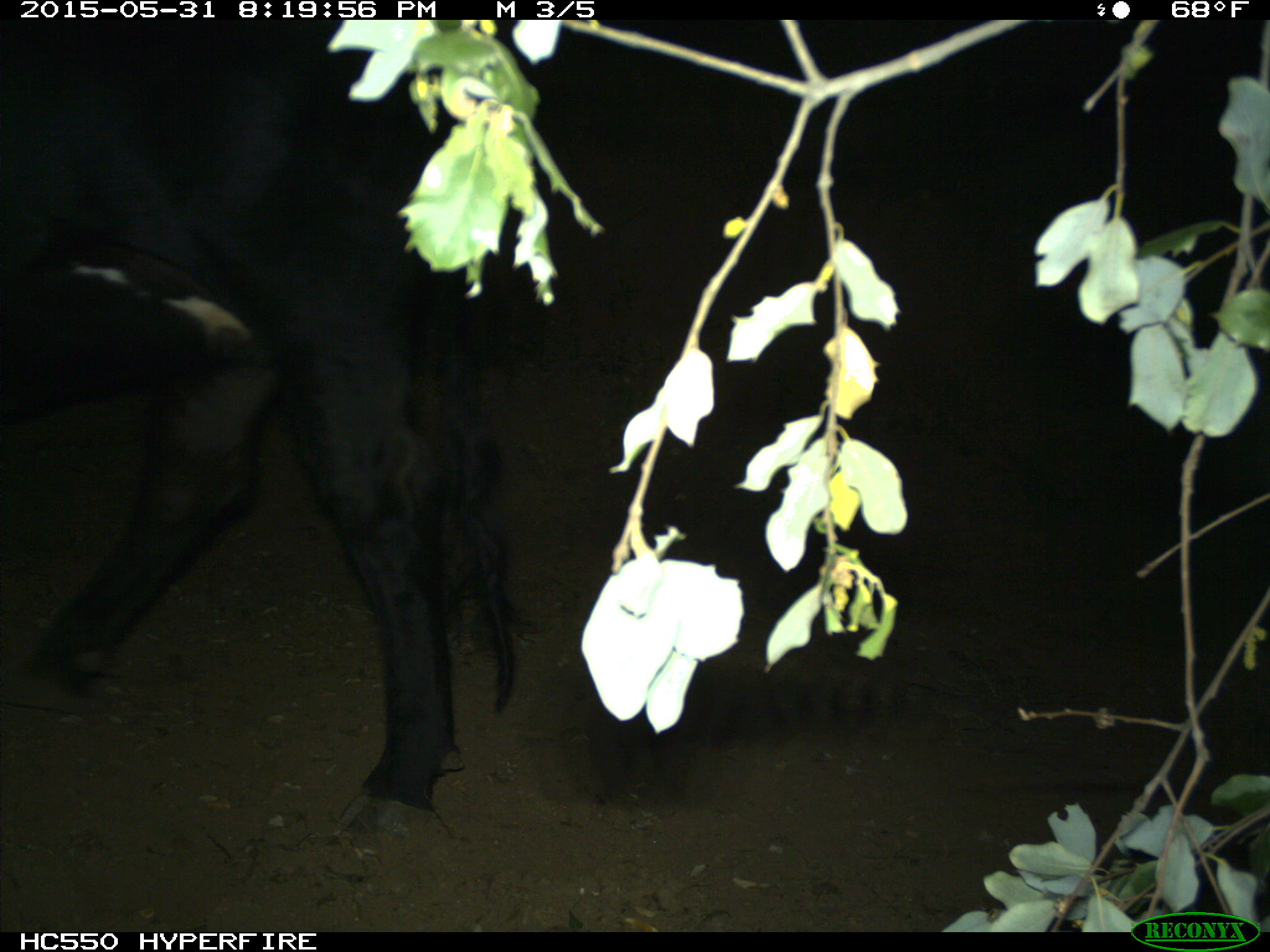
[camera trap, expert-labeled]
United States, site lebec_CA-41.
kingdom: Animalia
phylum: Chordata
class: Mammalia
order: Artiodactyla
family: Bovidae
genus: Bos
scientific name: Bos taurus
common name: domestic cow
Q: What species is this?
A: Bos taurus (domestic cow).